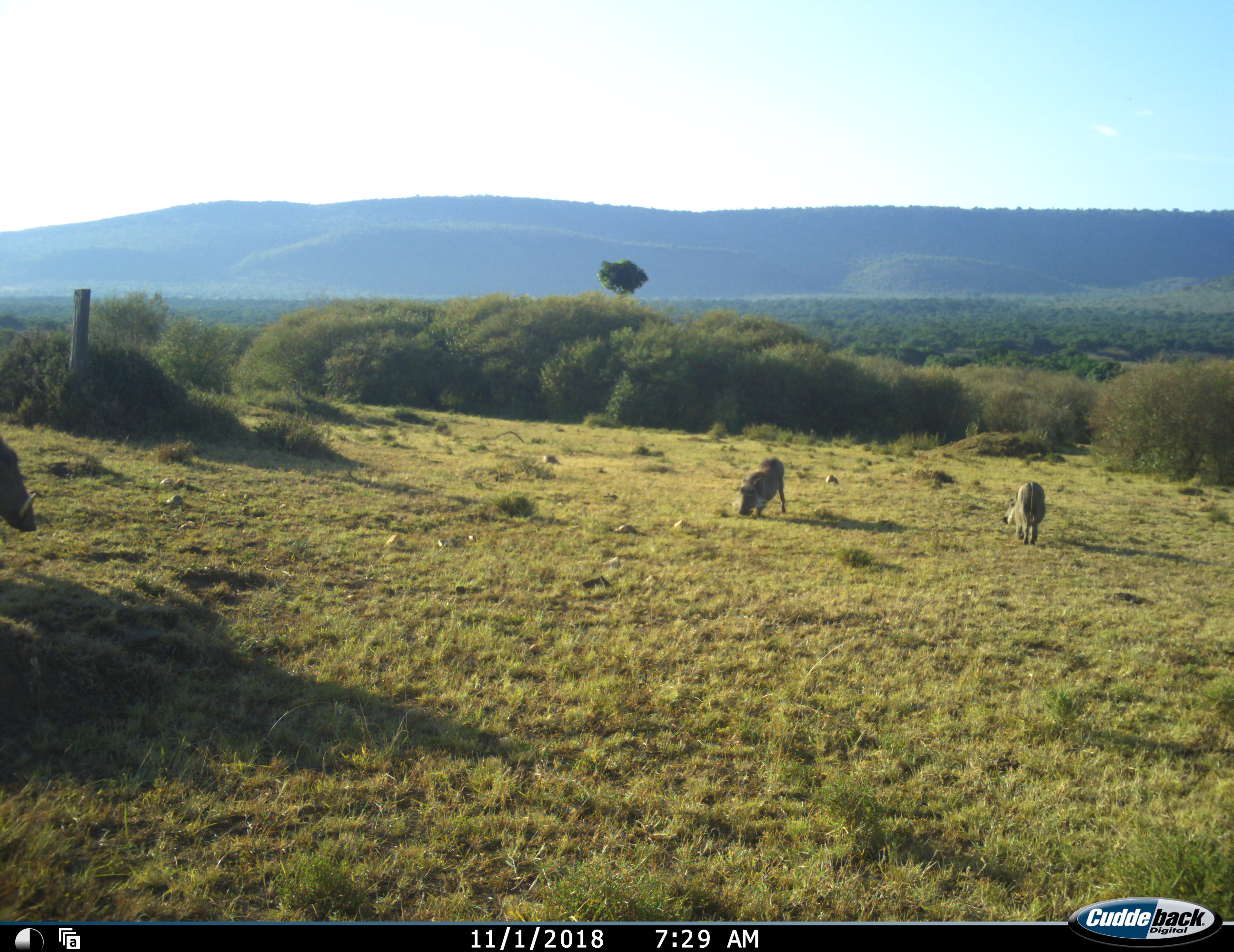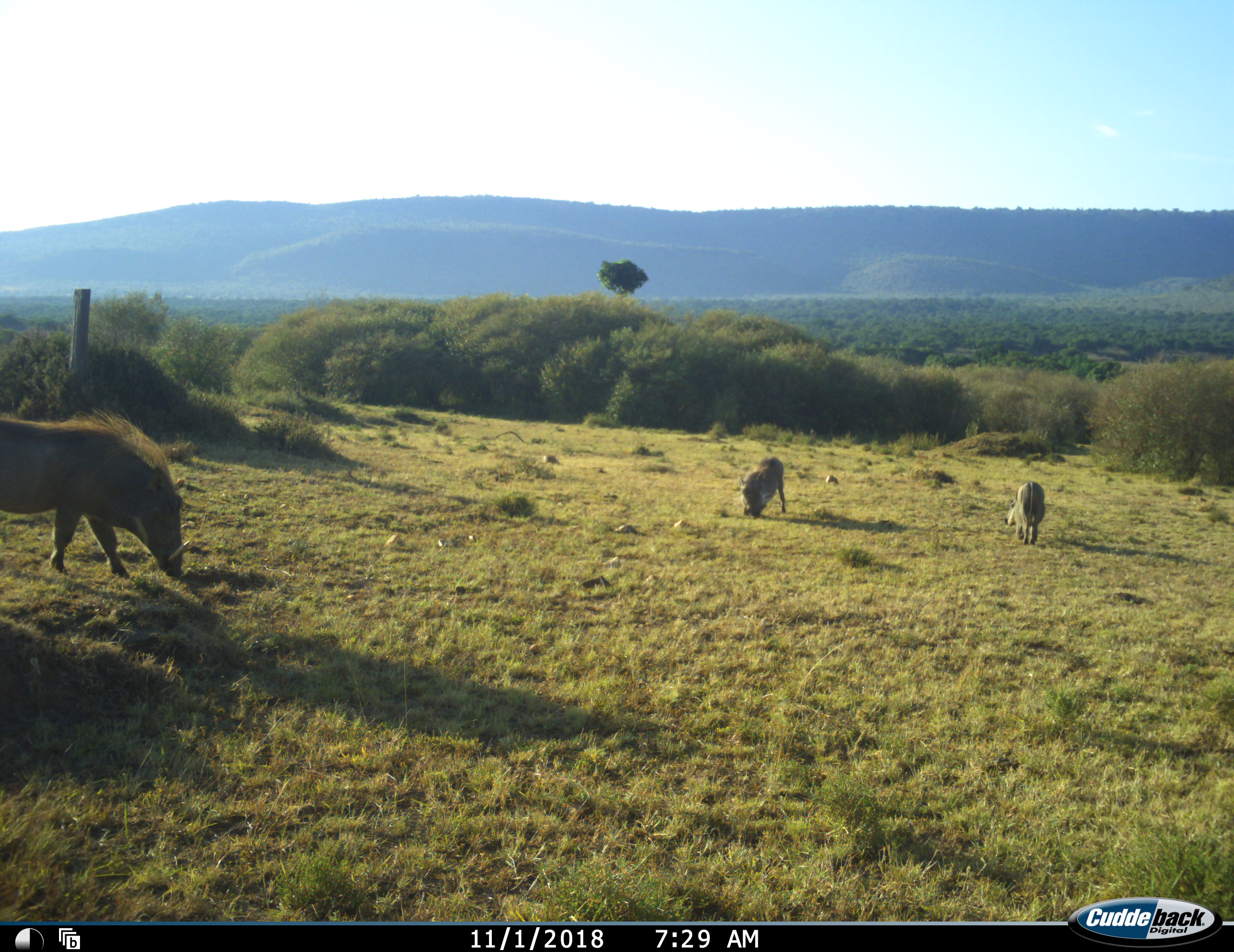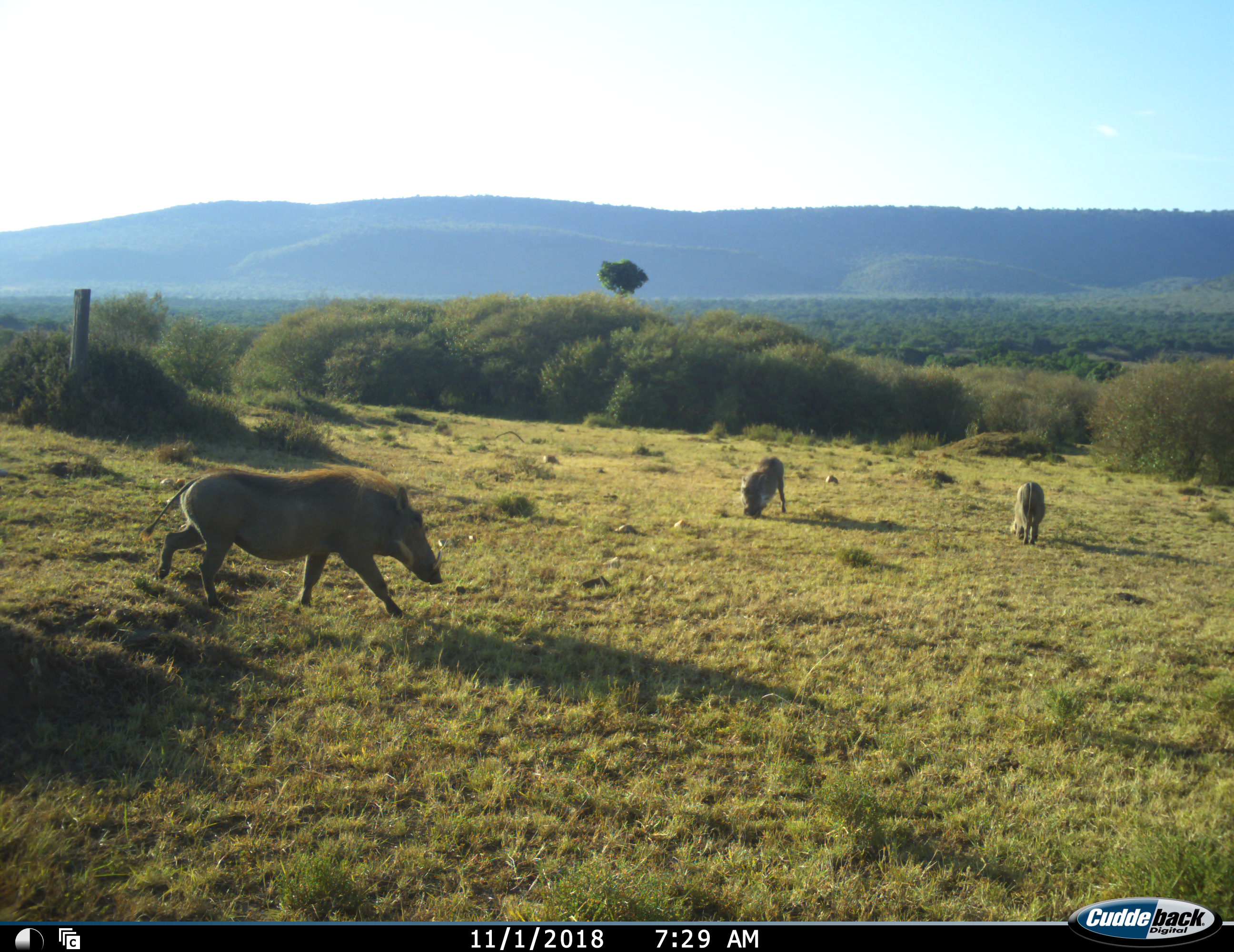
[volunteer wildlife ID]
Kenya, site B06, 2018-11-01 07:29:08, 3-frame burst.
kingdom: Animalia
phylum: Chordata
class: Mammalia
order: Artiodactyla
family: Suidae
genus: Phacochoerus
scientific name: Phacochoerus africanus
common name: warthog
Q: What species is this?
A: Warthog (Phacochoerus africanus).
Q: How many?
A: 3.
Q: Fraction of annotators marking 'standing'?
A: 22%.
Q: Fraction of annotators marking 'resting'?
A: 0%.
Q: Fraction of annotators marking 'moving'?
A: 78%.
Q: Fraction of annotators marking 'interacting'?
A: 0%.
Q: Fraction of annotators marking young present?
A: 0%.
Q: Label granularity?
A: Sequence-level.